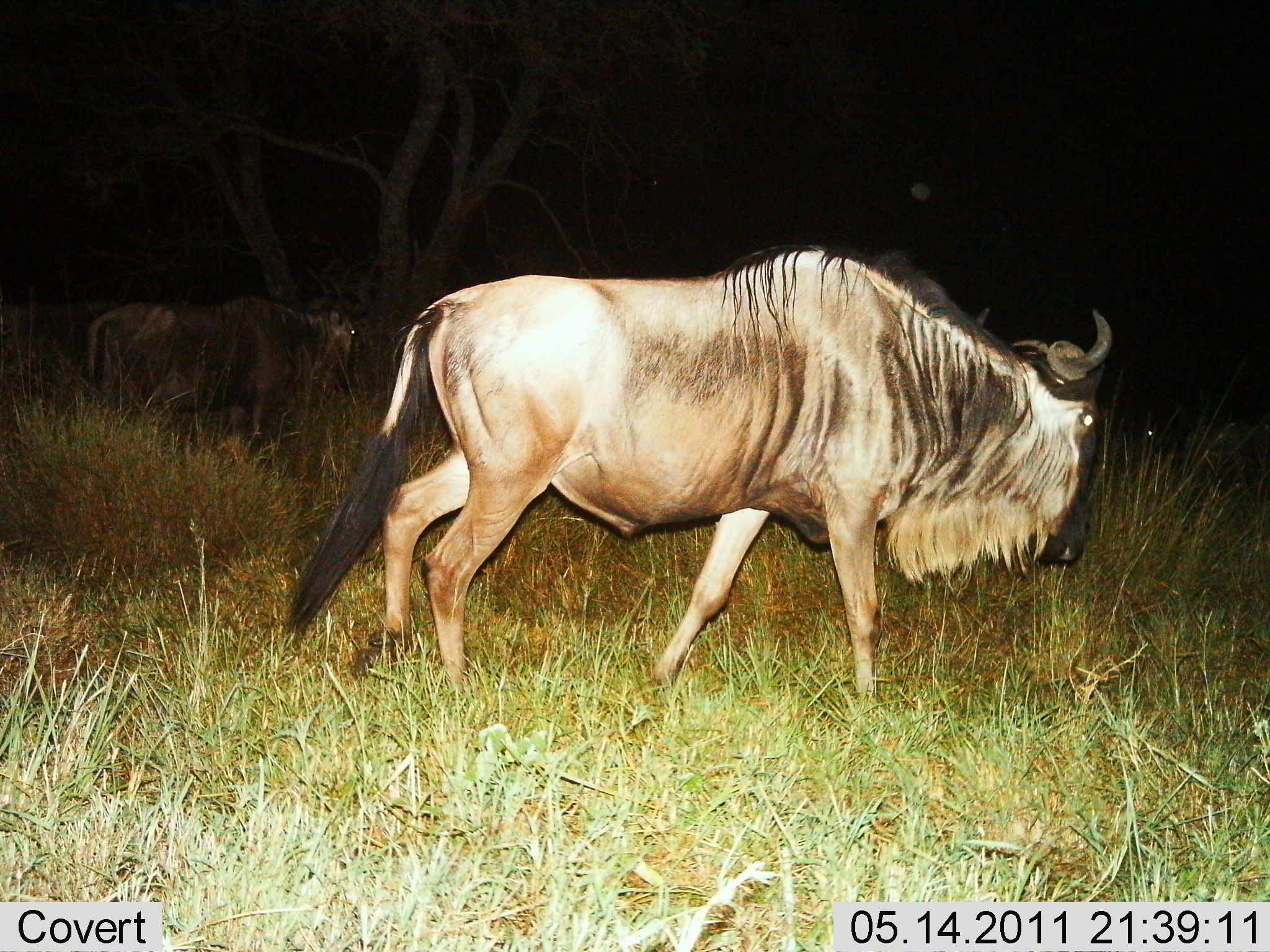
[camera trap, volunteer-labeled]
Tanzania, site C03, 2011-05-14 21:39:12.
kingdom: Animalia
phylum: Chordata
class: Mammalia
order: Artiodactyla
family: Bovidae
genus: Connochaetes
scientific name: Connochaetes taurinus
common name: blue wildebeest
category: wildebeest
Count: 2.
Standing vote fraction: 21%.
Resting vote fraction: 0%.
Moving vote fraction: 79%.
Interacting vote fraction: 0%.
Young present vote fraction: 0%.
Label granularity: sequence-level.